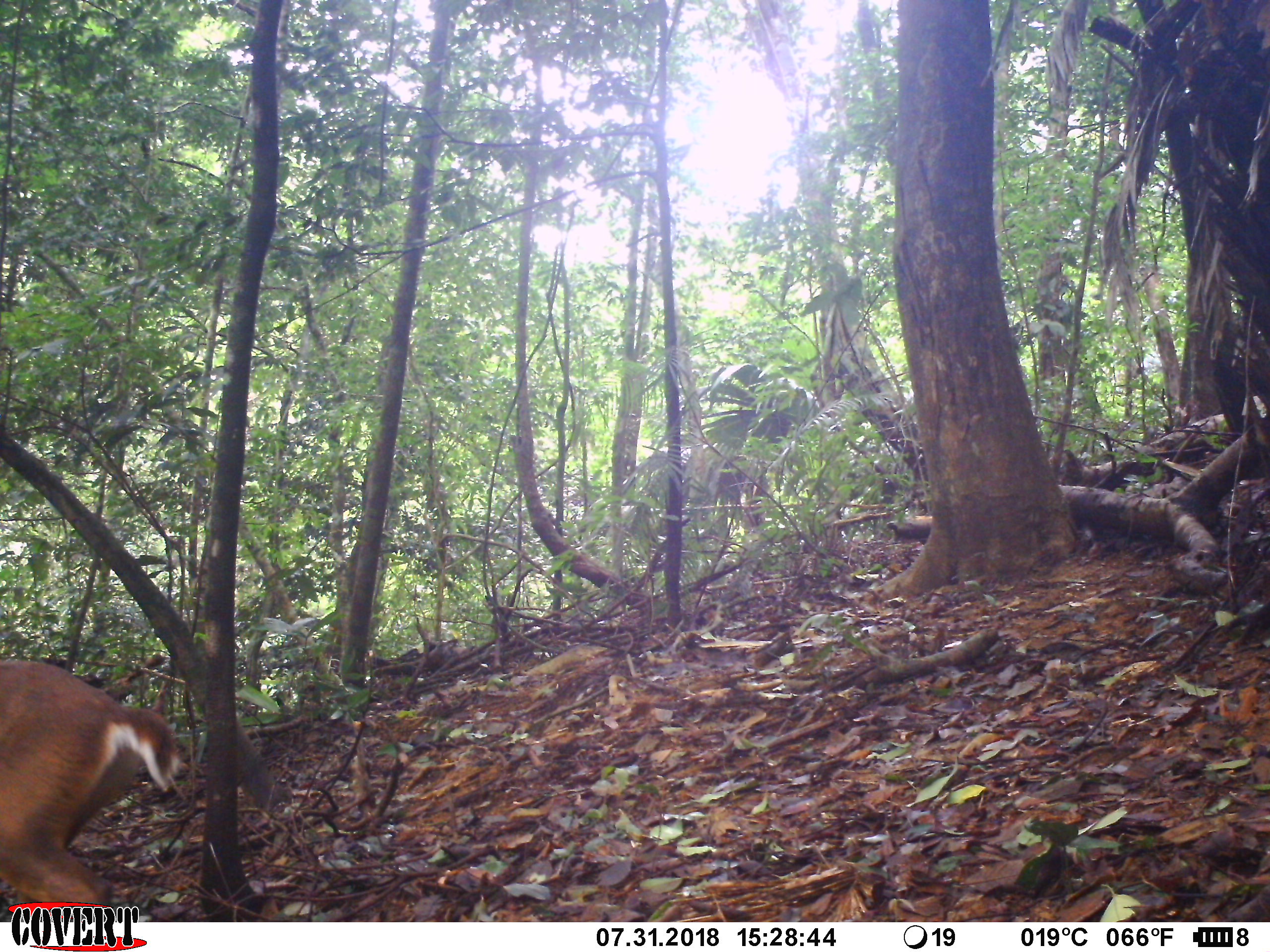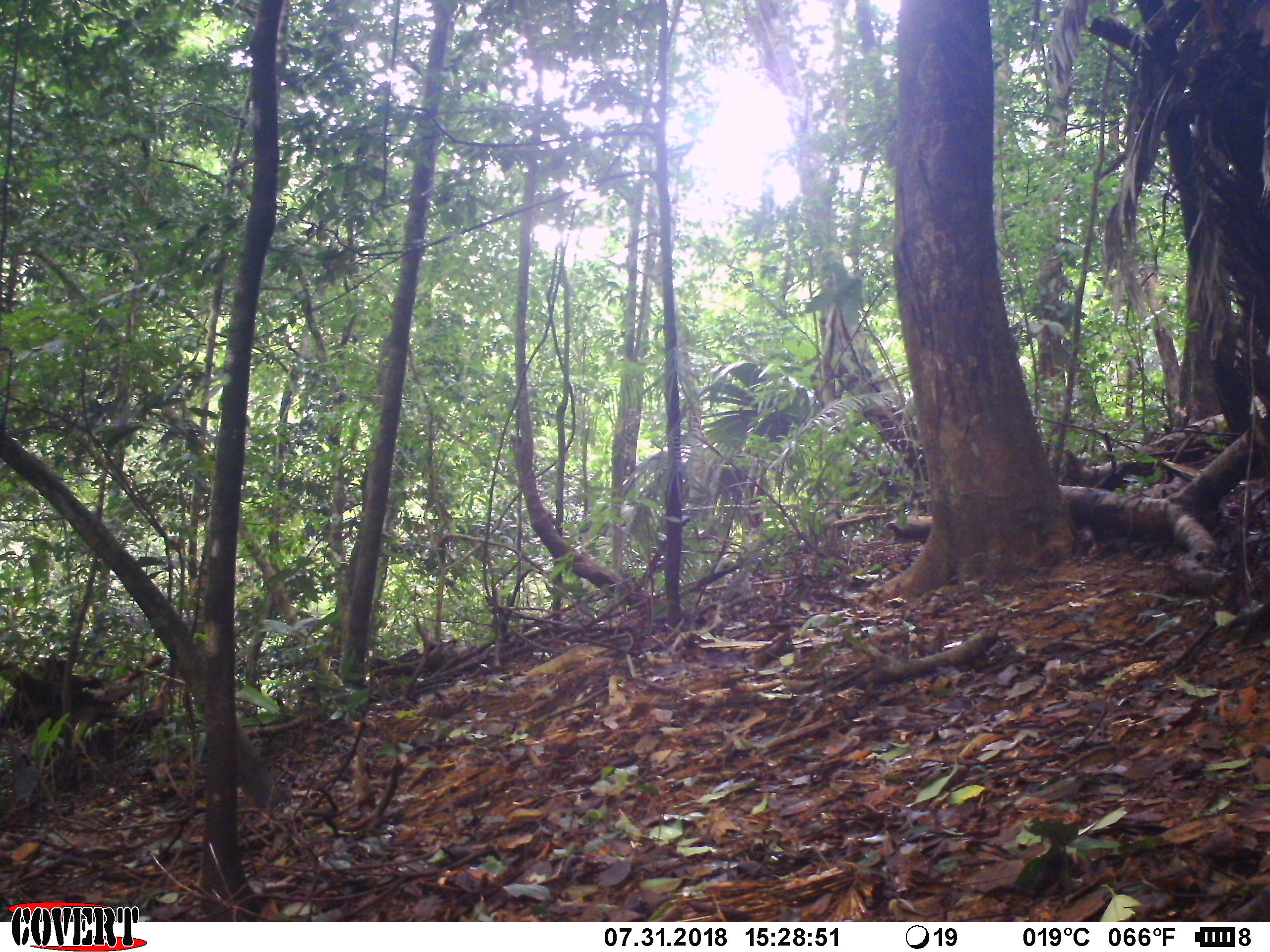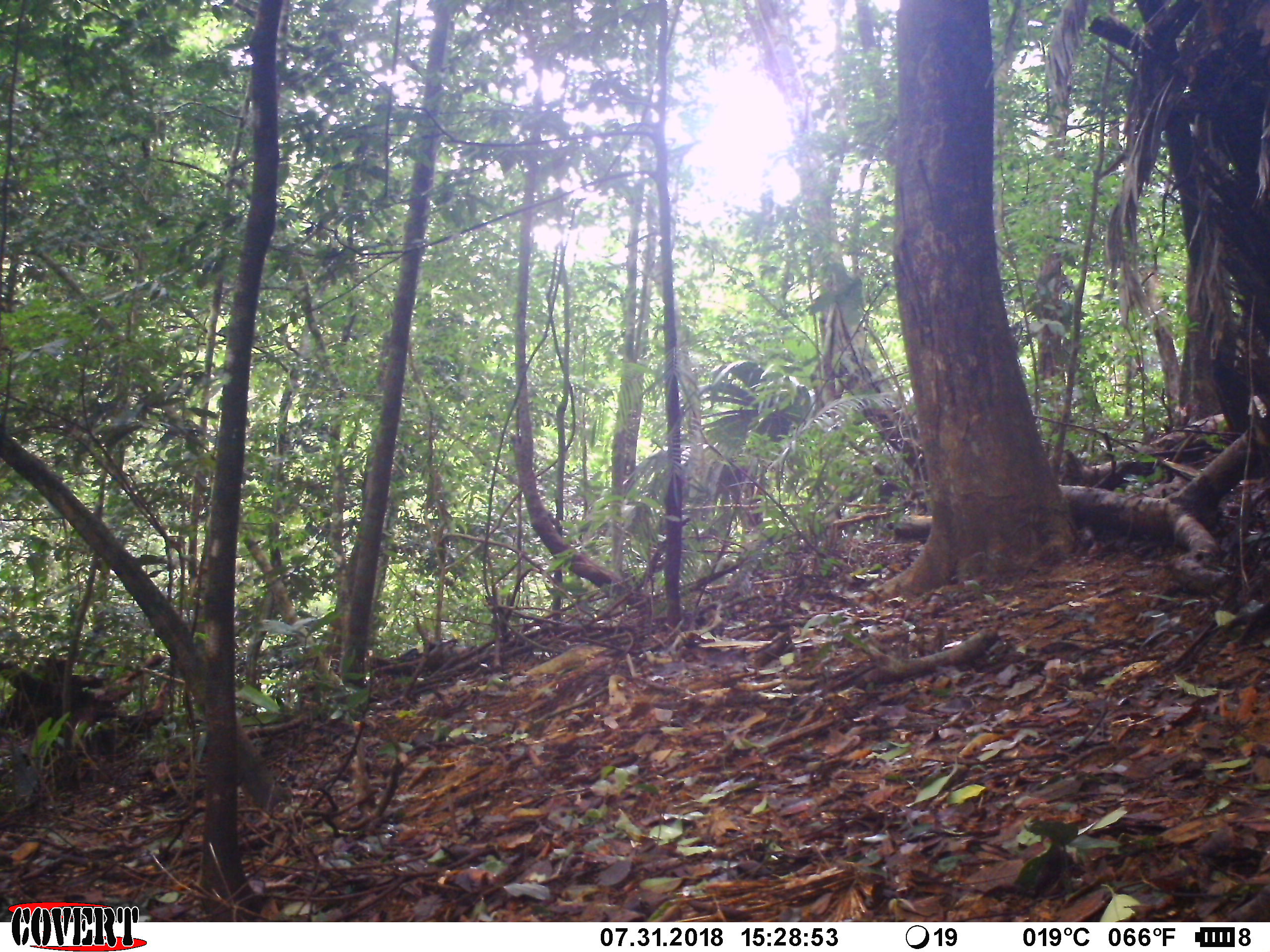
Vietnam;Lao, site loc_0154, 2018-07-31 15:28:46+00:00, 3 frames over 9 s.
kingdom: Animalia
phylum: Chordata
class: Mammalia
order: Artiodactyla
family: Cervidae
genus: Muntiacus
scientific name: Muntiacus vuquangensis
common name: large-antlered muntjac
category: large antlered muntjac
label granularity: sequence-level